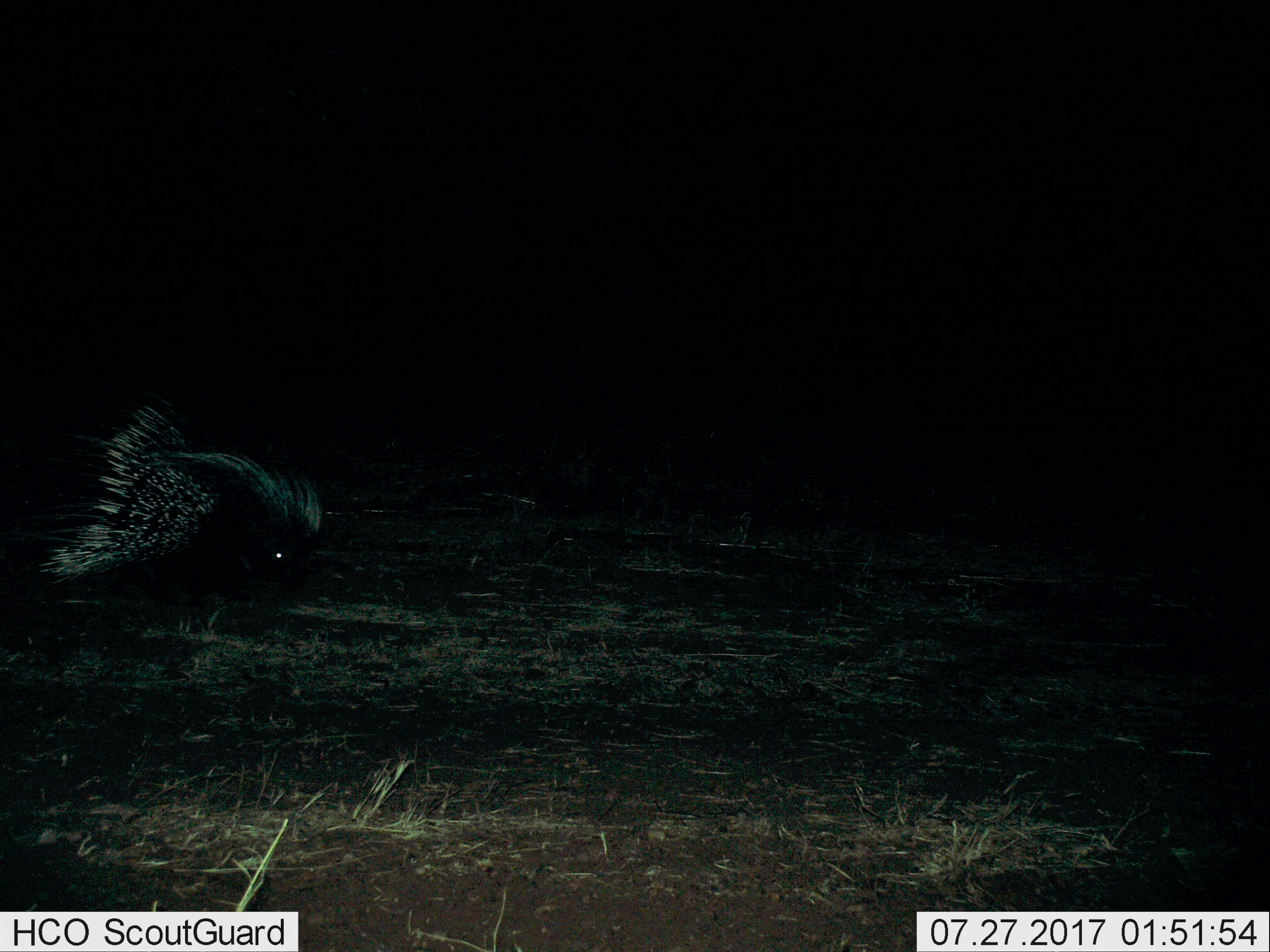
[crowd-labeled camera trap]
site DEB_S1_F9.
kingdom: Animalia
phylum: Chordata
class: Mammalia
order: Rodentia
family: Hystricidae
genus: Hystrix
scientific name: Hystrix cristata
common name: crested porcupine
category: porcupine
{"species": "porcupine (crested porcupine) (Hystrix cristata)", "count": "1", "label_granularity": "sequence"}